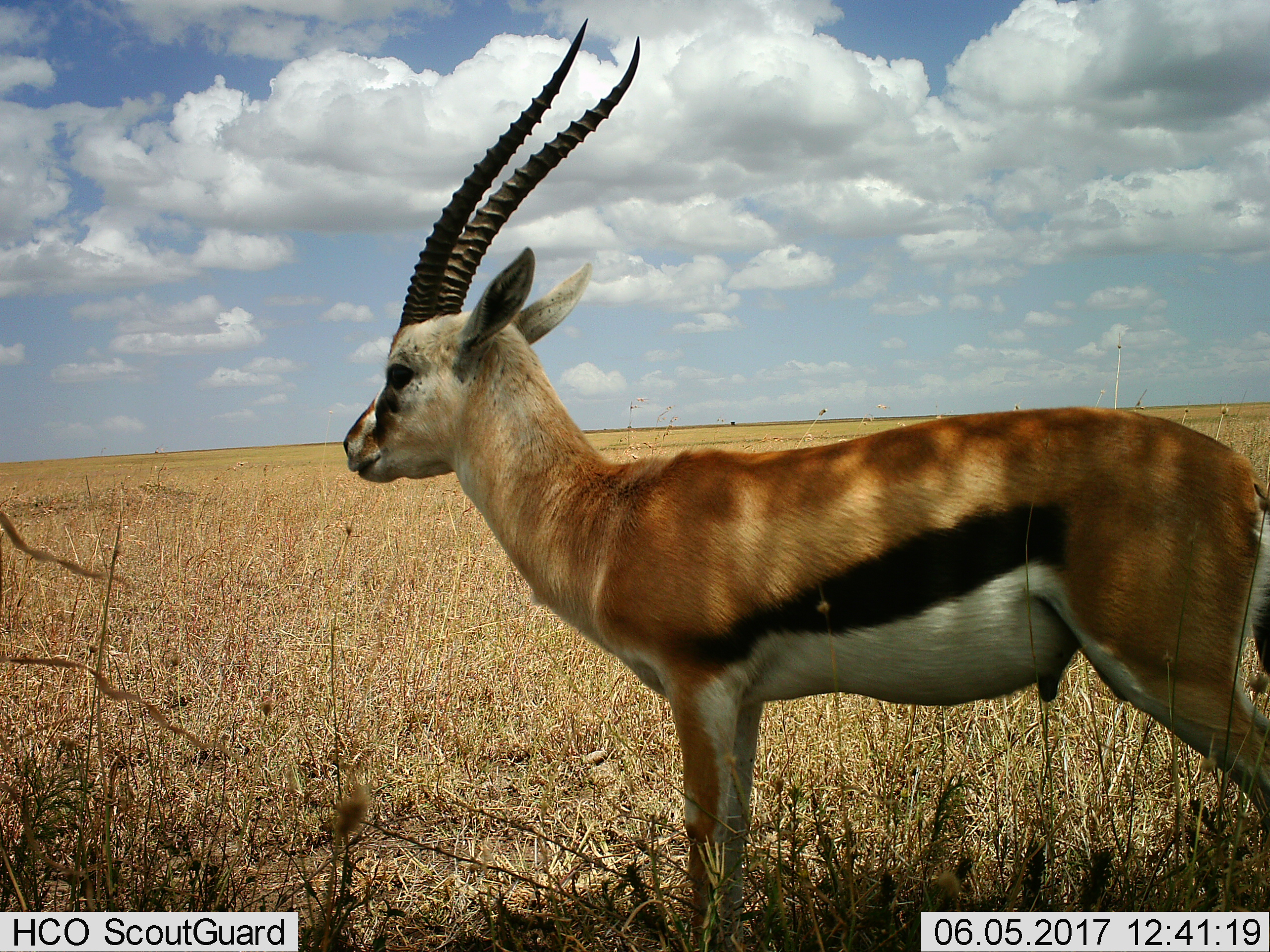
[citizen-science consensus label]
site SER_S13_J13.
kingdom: Animalia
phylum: Chordata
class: Mammalia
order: Artiodactyla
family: Bovidae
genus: Eudorcas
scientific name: Eudorcas thomsonii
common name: thomson's gazelle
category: gazellethomsons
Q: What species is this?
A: Gazellethomsons (thomson's gazelle) (Eudorcas thomsonii).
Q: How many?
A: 1.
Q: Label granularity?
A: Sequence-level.